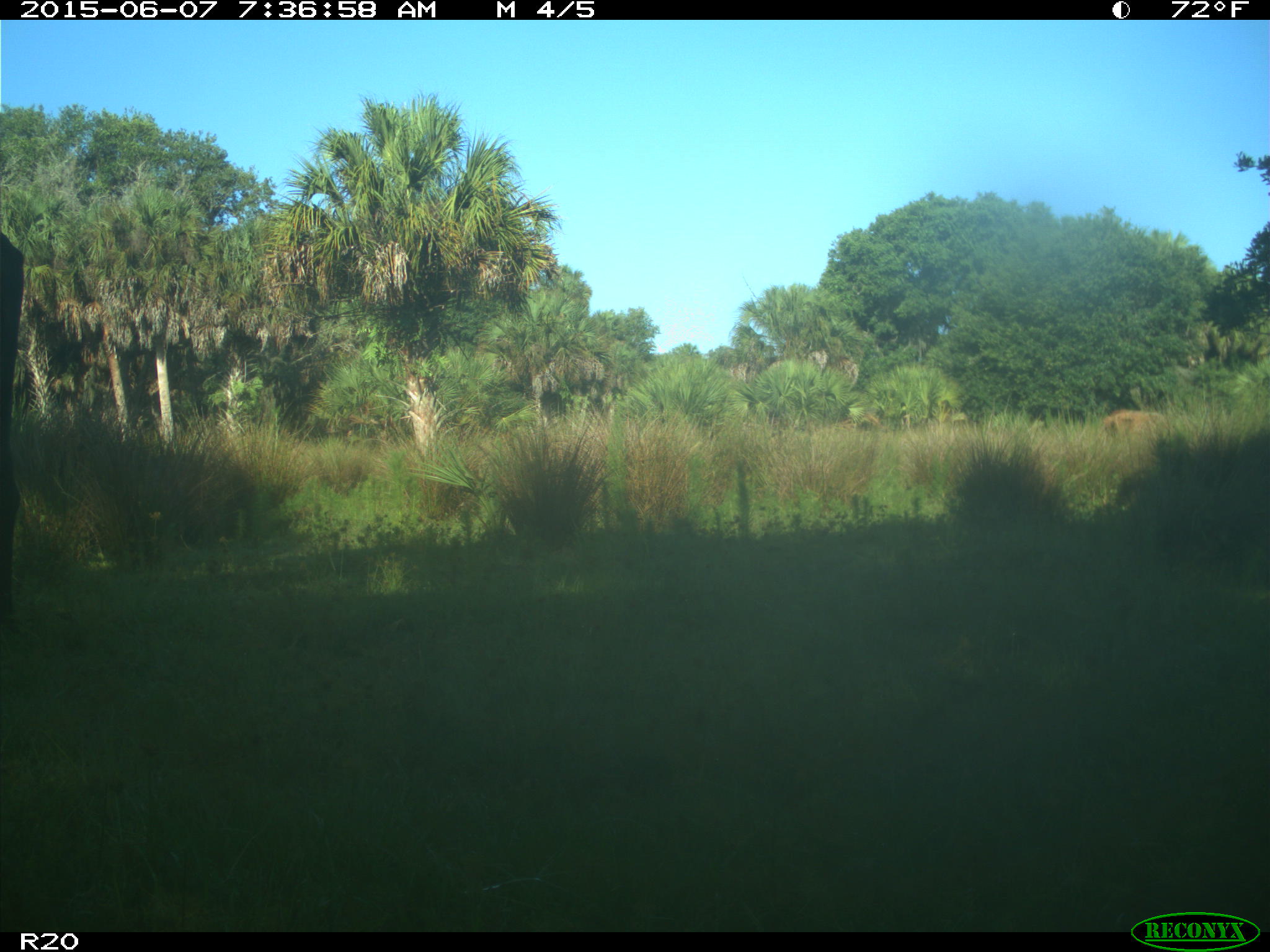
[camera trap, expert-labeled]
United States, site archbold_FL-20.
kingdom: Animalia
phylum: Chordata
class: Mammalia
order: Artiodactyla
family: Bovidae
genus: Bos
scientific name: Bos taurus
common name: domestic cow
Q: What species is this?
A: Bos taurus (domestic cow).